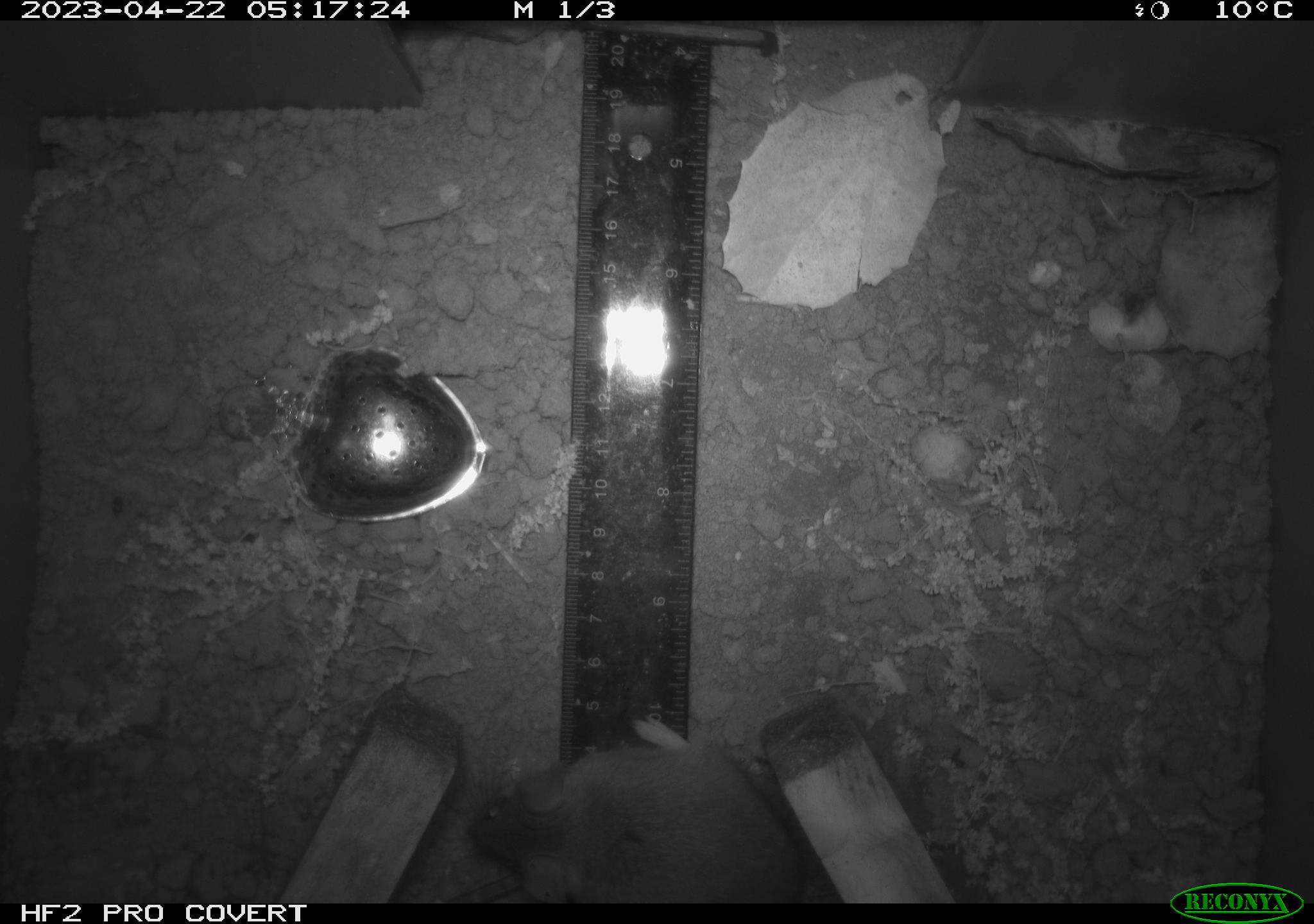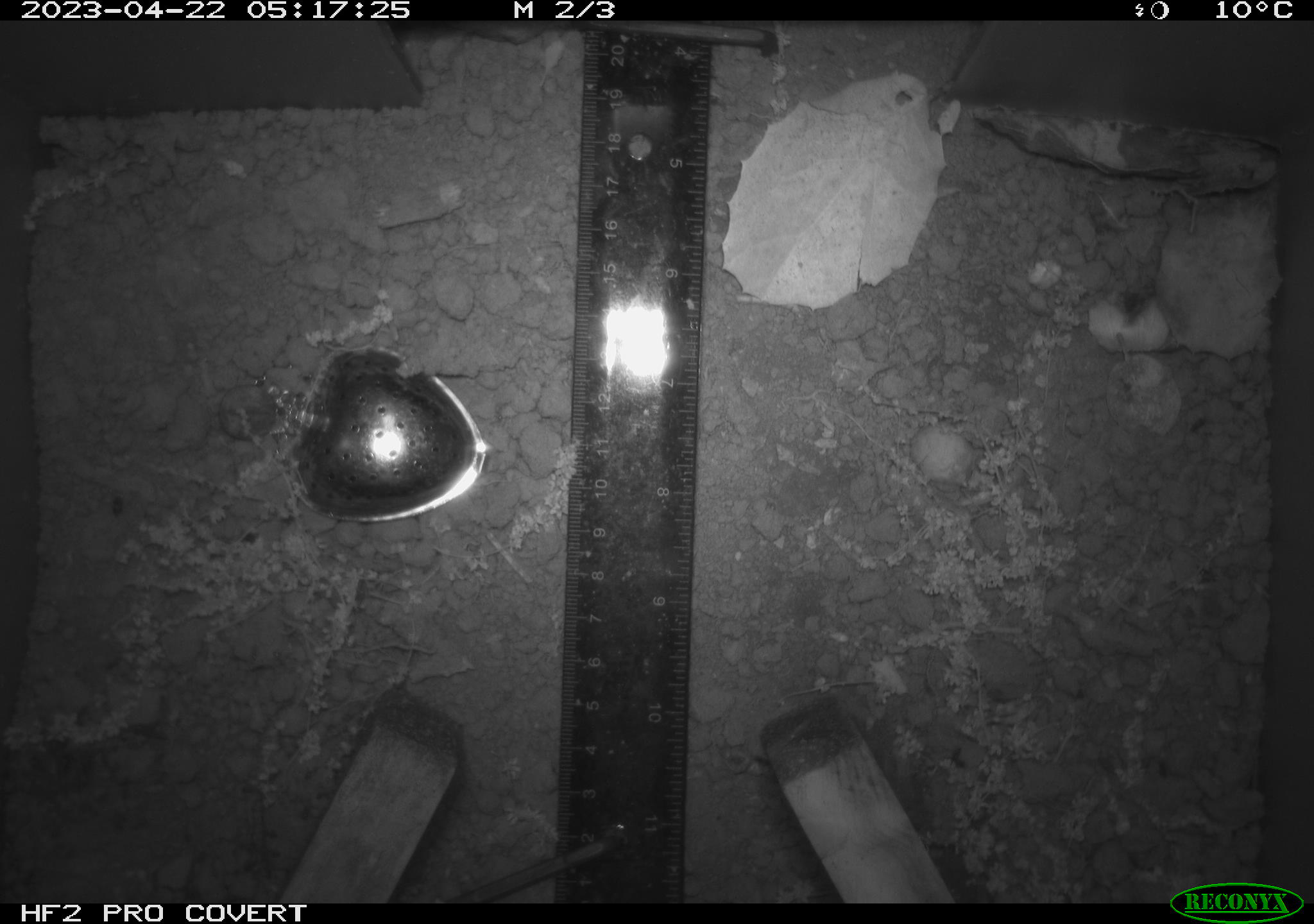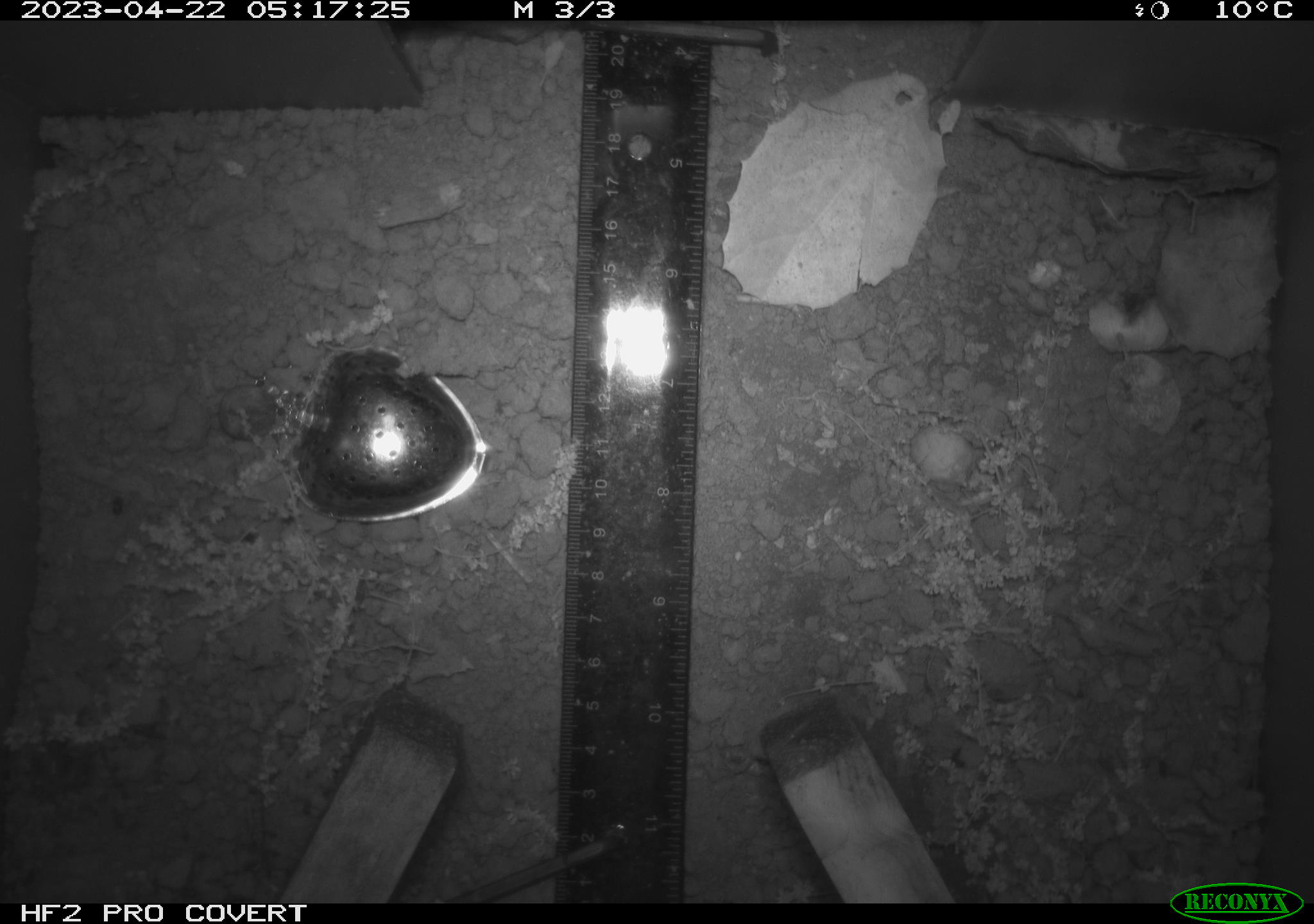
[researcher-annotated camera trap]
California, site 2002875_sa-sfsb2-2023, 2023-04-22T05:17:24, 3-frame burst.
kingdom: Animalia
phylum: Chordata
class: Mammalia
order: Rodentia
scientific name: Rodentia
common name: mouse species